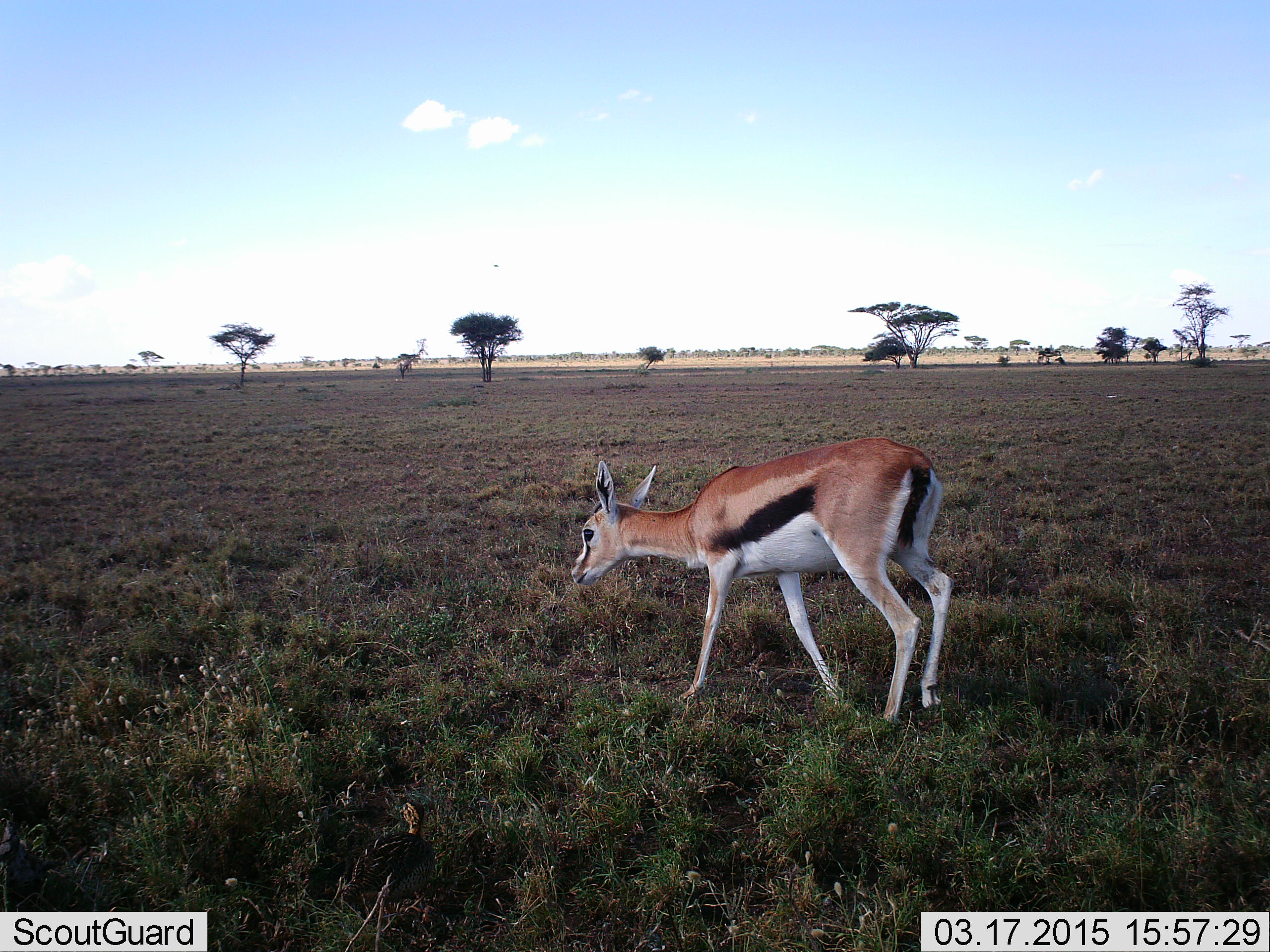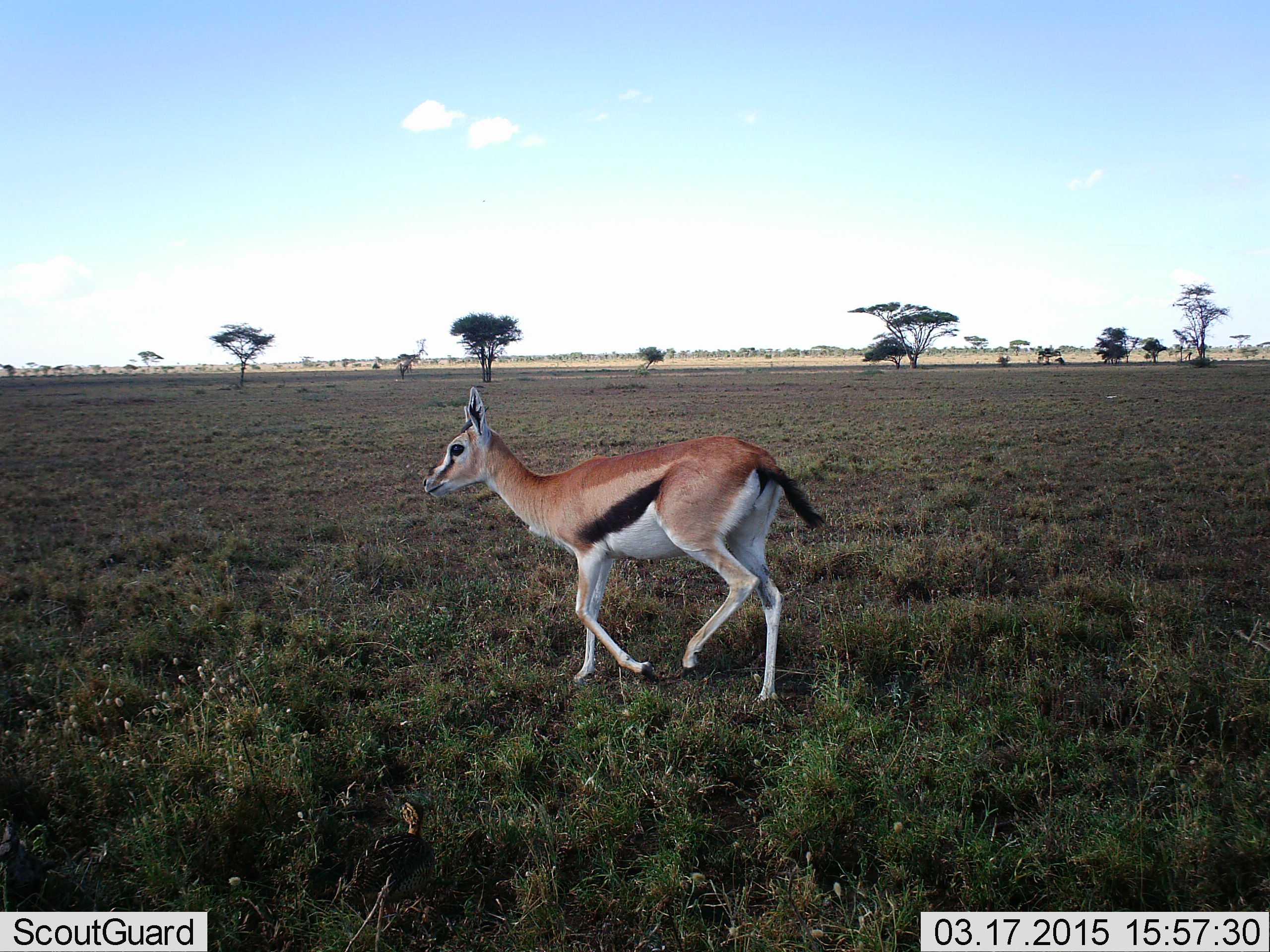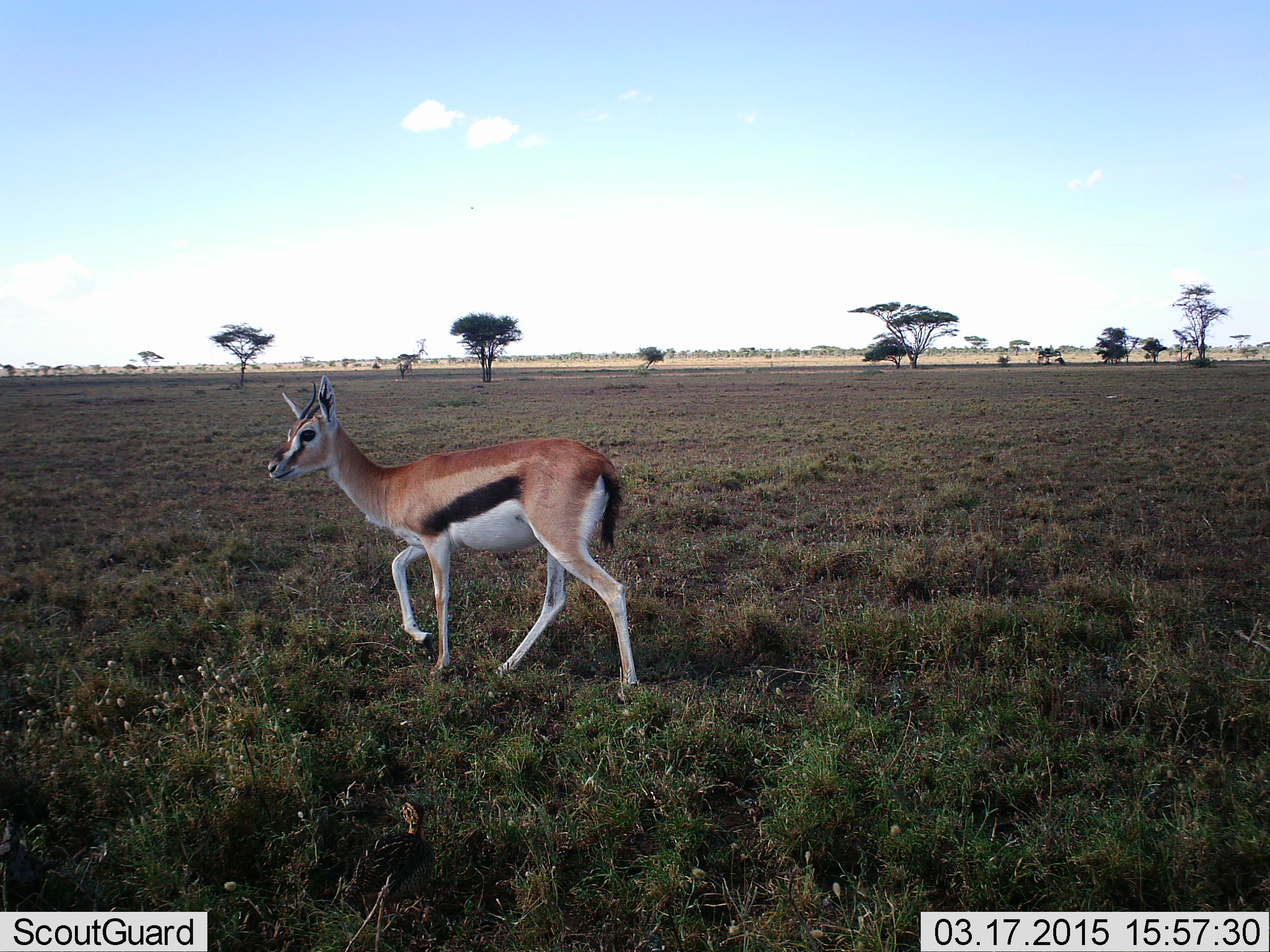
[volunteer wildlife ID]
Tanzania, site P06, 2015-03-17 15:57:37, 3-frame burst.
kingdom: Animalia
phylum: Chordata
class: Mammalia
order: Artiodactyla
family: Bovidae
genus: Eudorcas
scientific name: Eudorcas thomsonii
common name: thomson's gazelle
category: gazellethomsons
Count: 1.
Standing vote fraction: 0%.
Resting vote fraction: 0%.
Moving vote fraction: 100%.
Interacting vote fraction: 0%.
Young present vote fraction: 0%.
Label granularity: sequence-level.